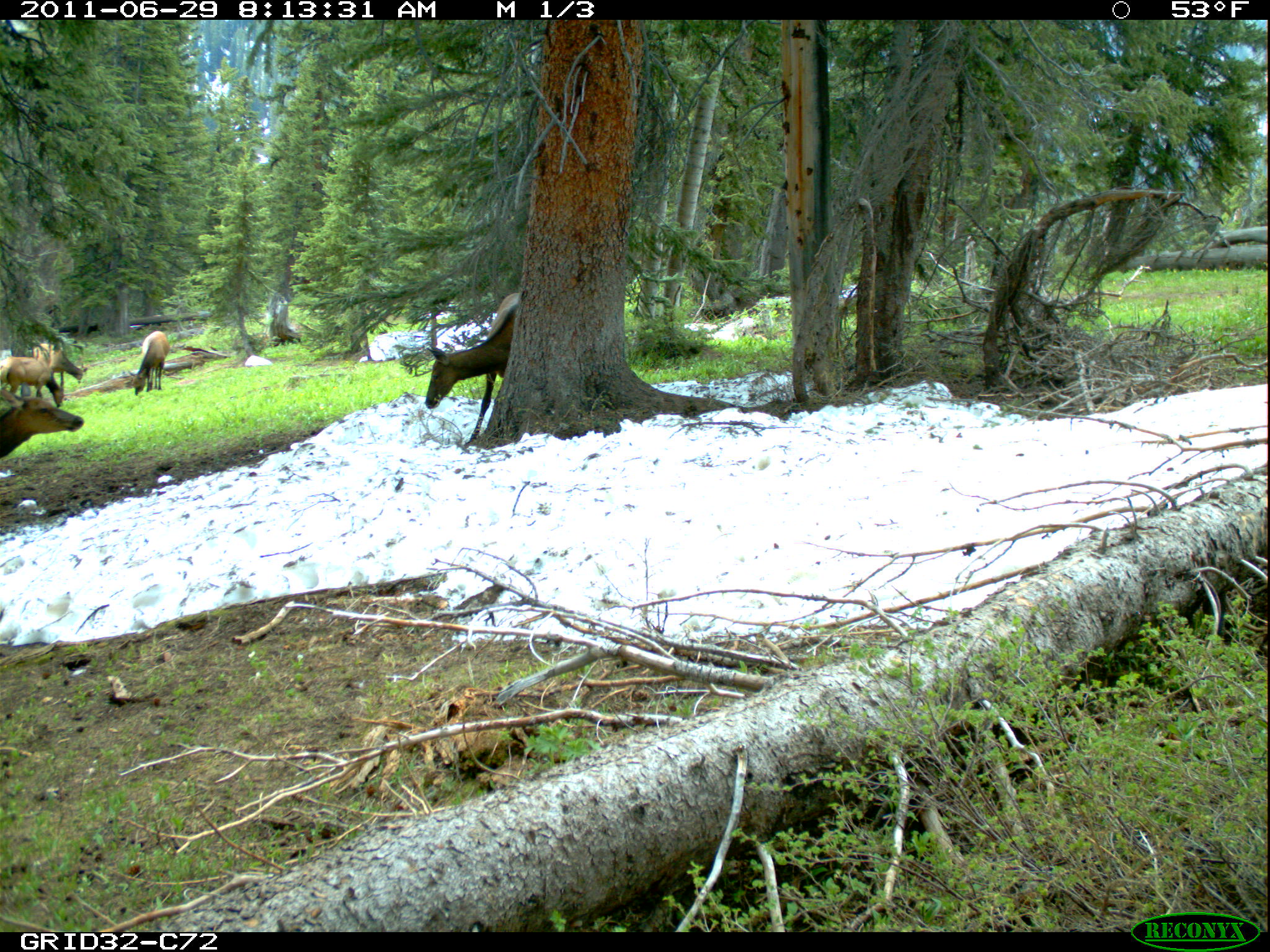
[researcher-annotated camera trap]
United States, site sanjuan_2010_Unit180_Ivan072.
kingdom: Animalia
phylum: Chordata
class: Mammalia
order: Artiodactyla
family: Cervidae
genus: Cervus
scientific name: Cervus elaphus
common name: red deer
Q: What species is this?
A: Cervus elaphus (red deer).